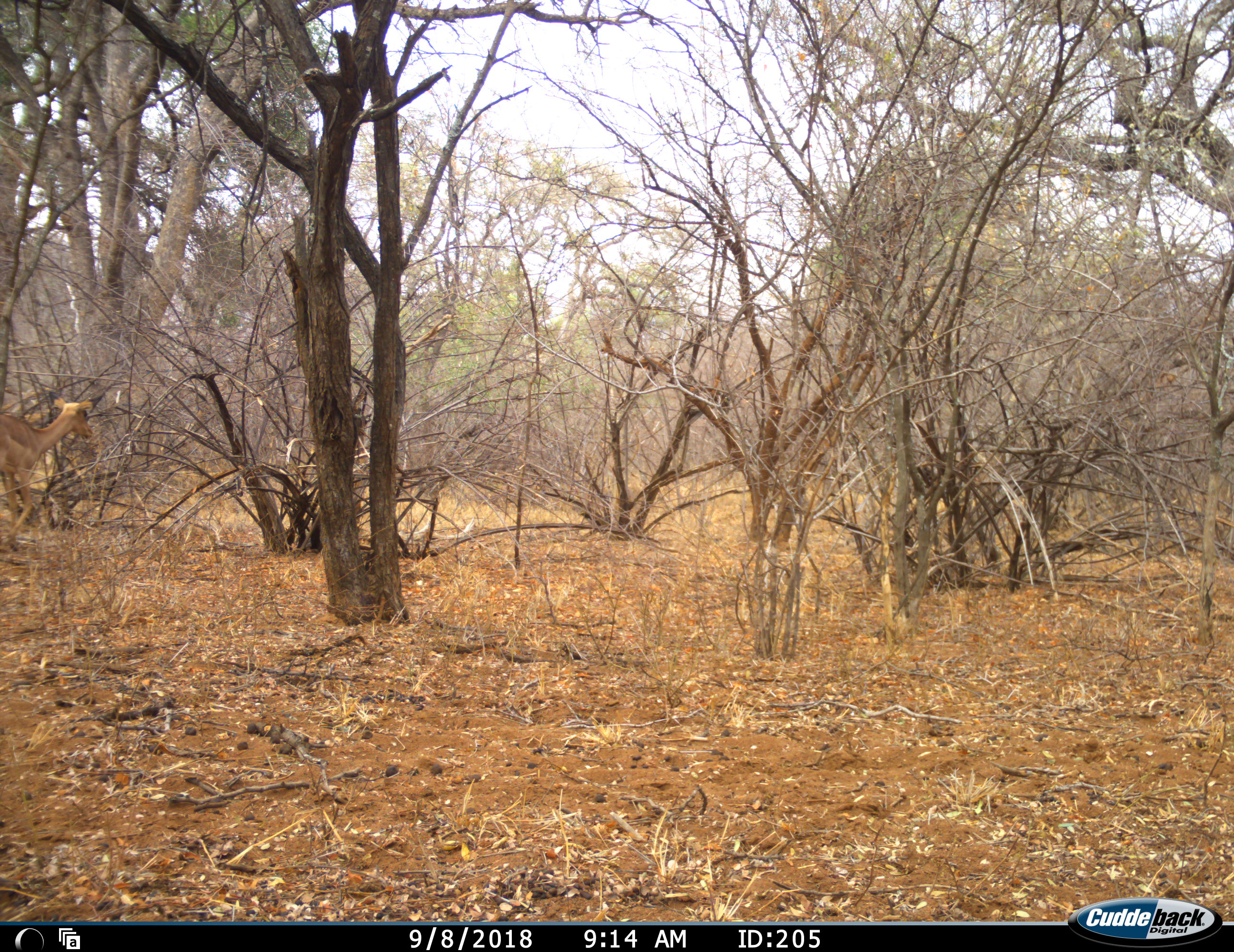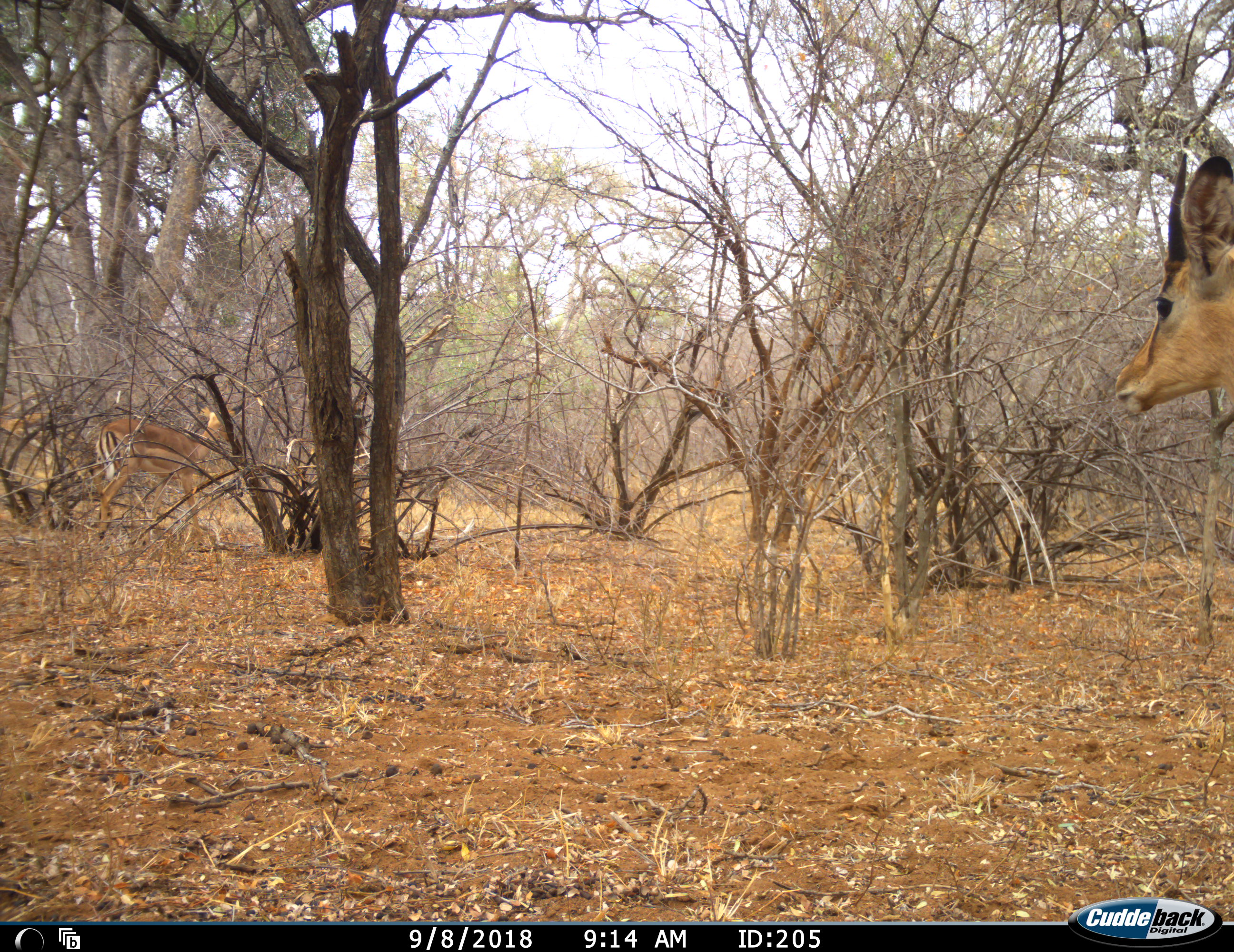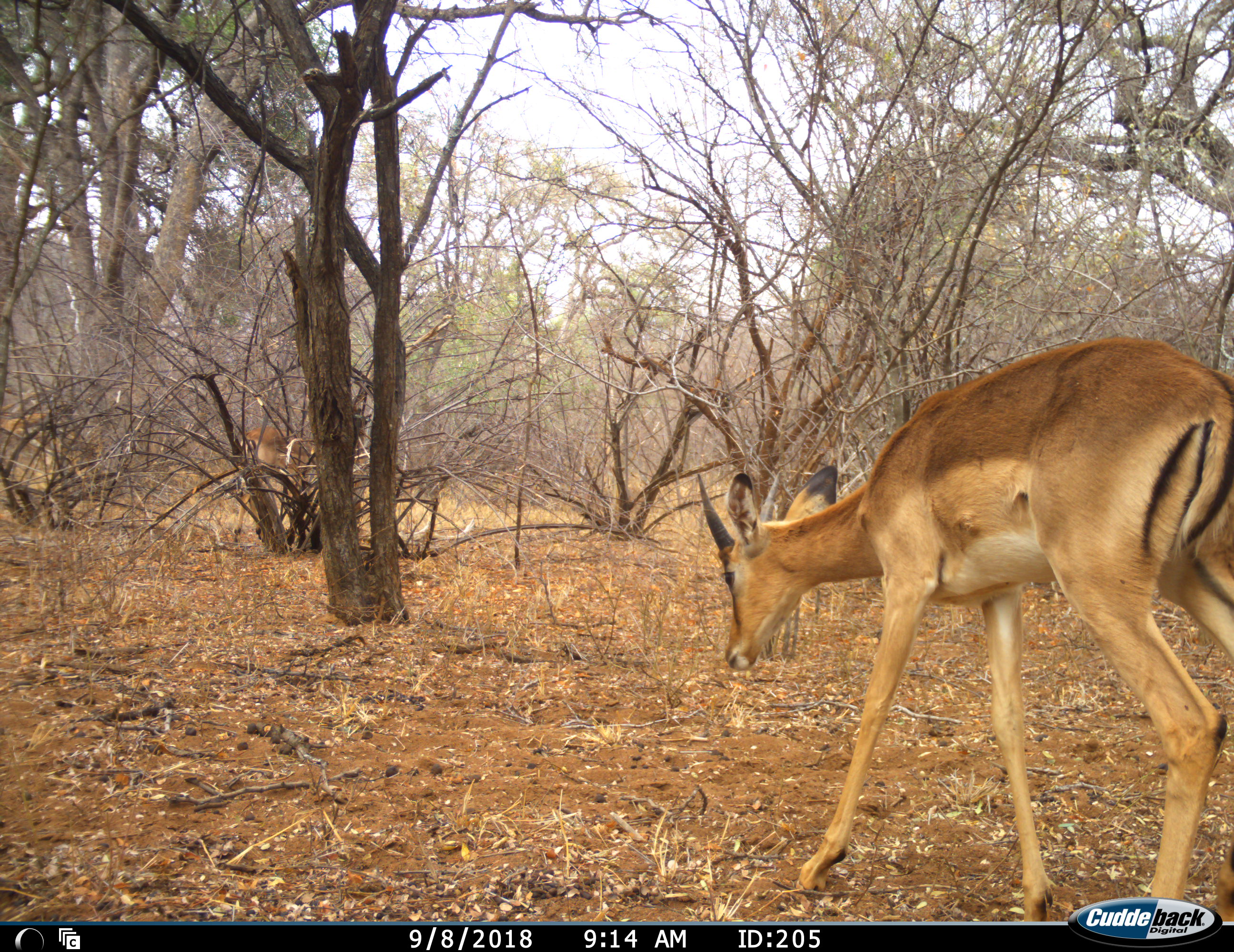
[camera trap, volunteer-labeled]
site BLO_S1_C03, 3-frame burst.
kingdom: Animalia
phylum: Chordata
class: Mammalia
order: Artiodactyla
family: Bovidae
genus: Aepyceros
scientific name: Aepyceros melampus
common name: impala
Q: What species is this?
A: Impala (Aepyceros melampus).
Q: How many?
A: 2.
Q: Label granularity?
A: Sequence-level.